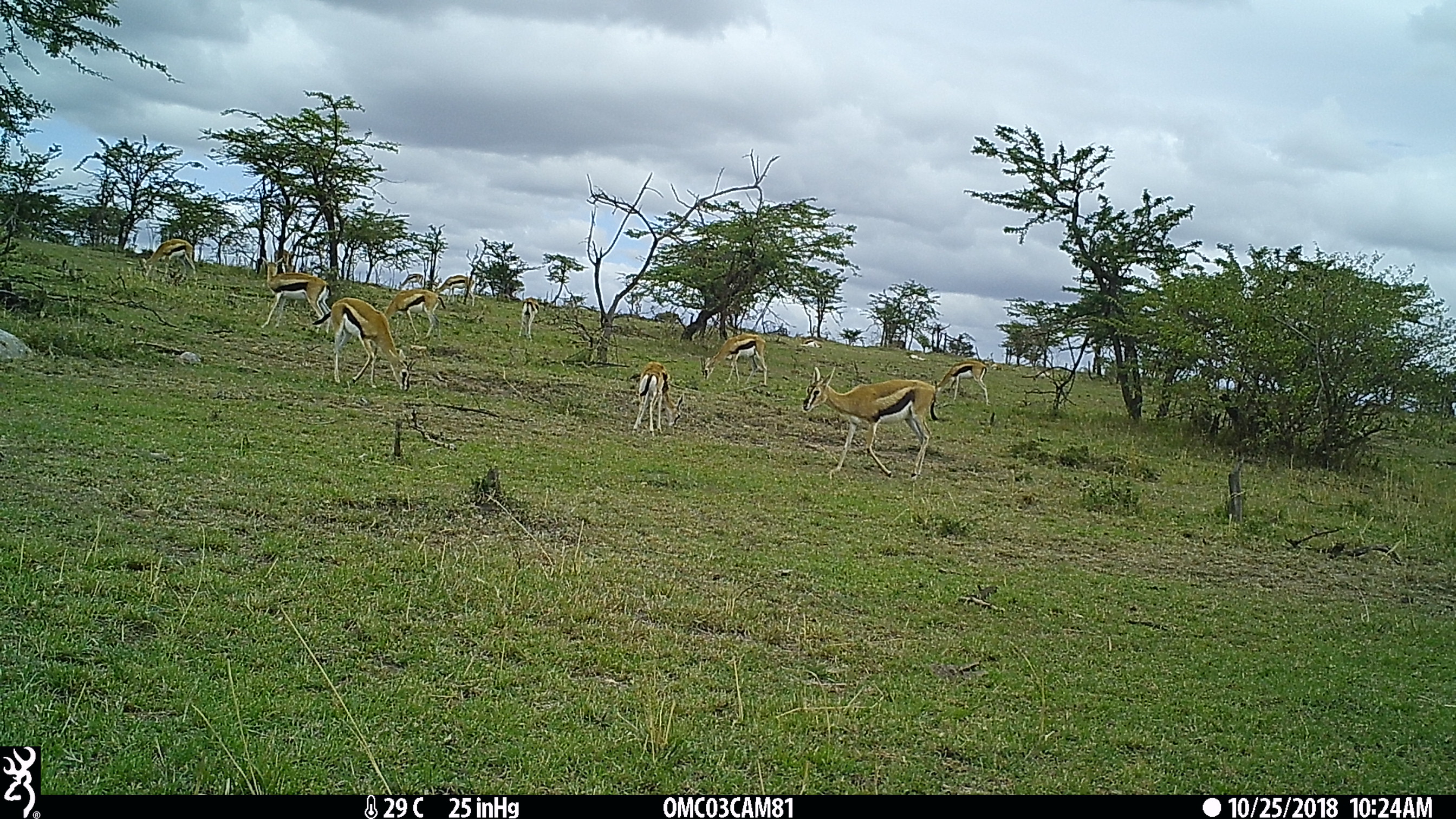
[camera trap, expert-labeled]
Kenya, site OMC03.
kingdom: Animalia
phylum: Chordata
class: Mammalia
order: Artiodactyla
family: Bovidae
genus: Eudorcas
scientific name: Eudorcas thomsonii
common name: thomon's gazelle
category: gazelle thomsons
Gazelle thomsons (thomon's gazelle) (Eudorcas thomsonii).